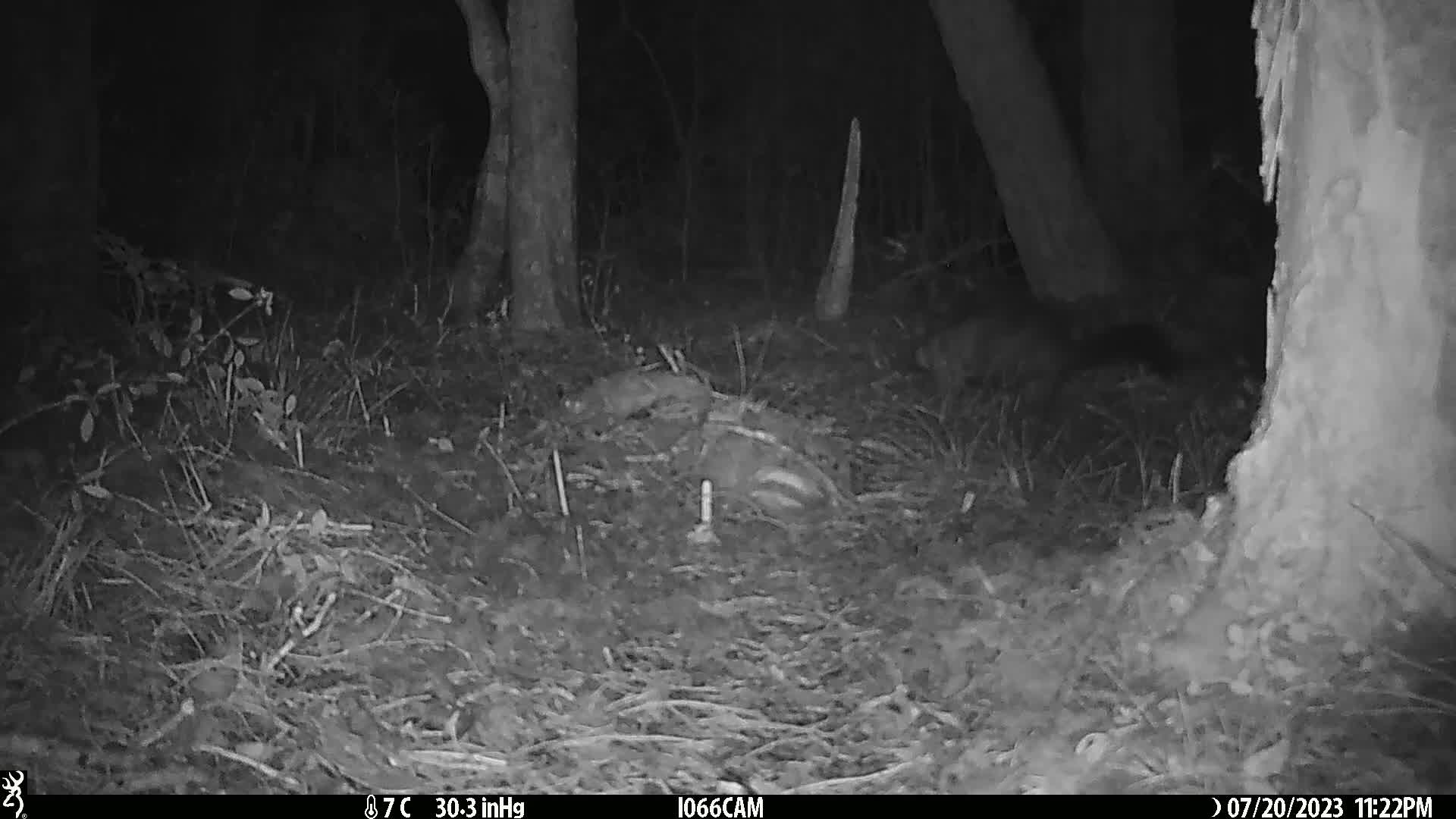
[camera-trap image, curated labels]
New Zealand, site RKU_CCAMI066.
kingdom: Animalia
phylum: Chordata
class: Mammalia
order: Diprotodontia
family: Phalangeridae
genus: Trichosurus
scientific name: Trichosurus vulpecula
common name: common brushtail possum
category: possum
Possum (common brushtail possum) (Trichosurus vulpecula).